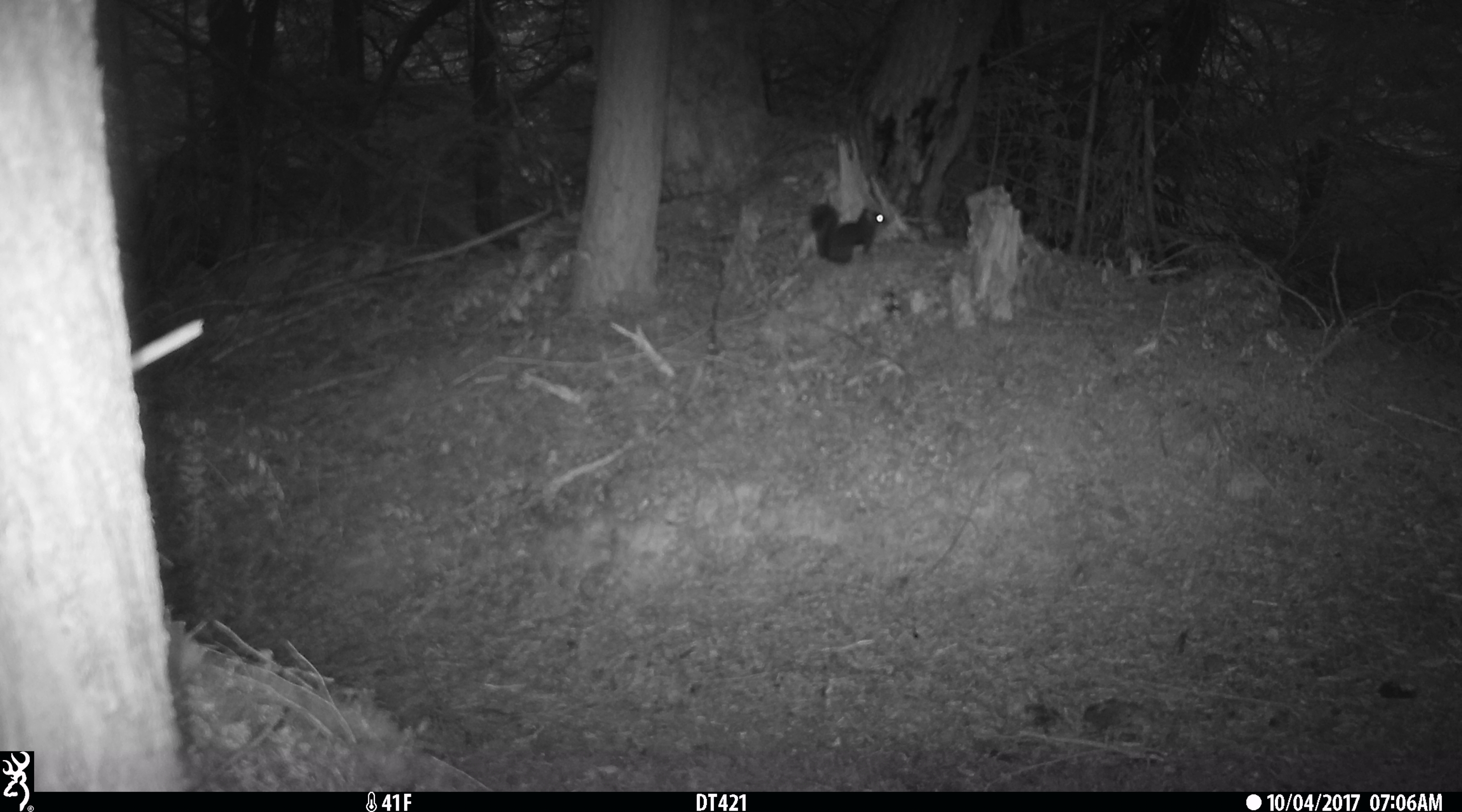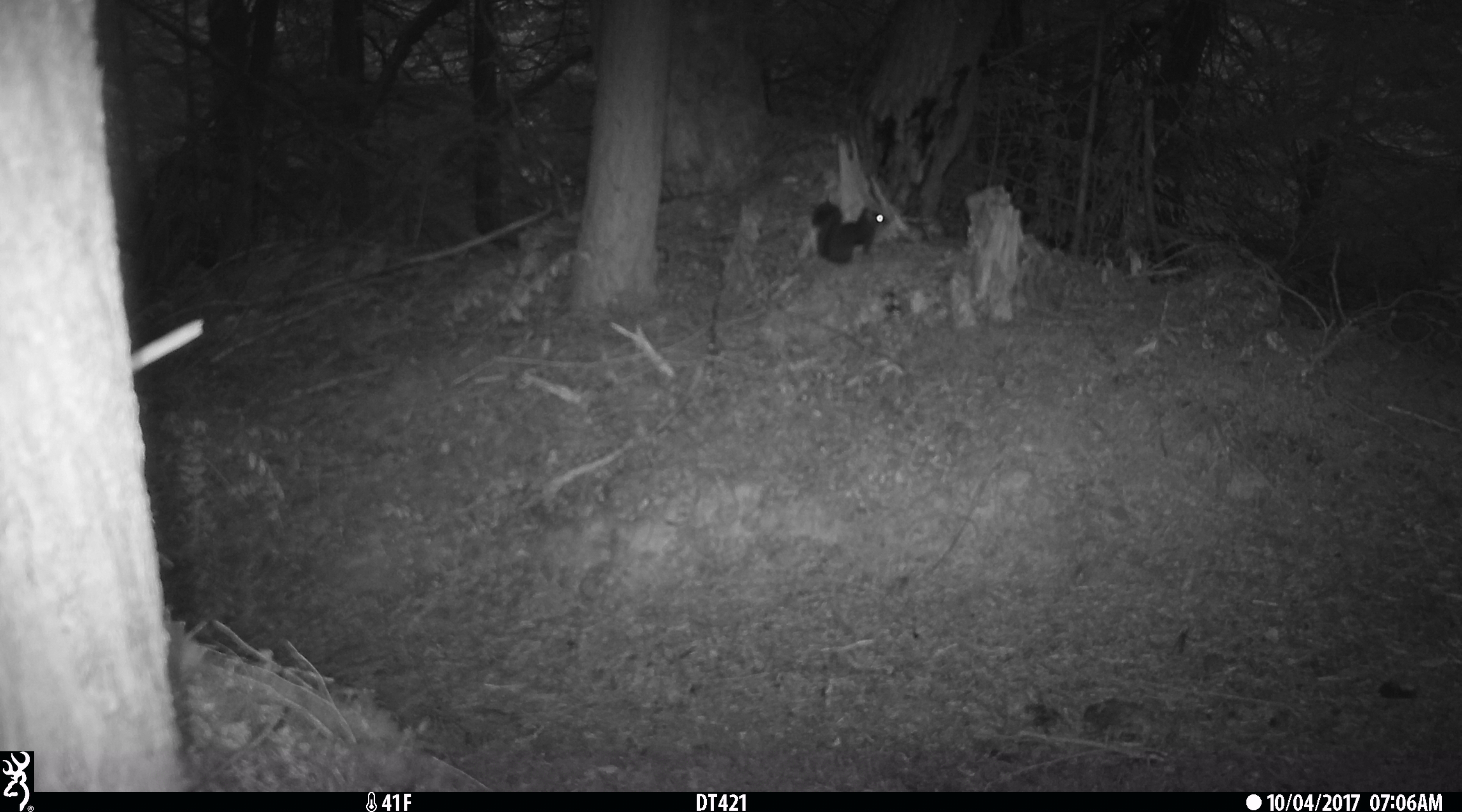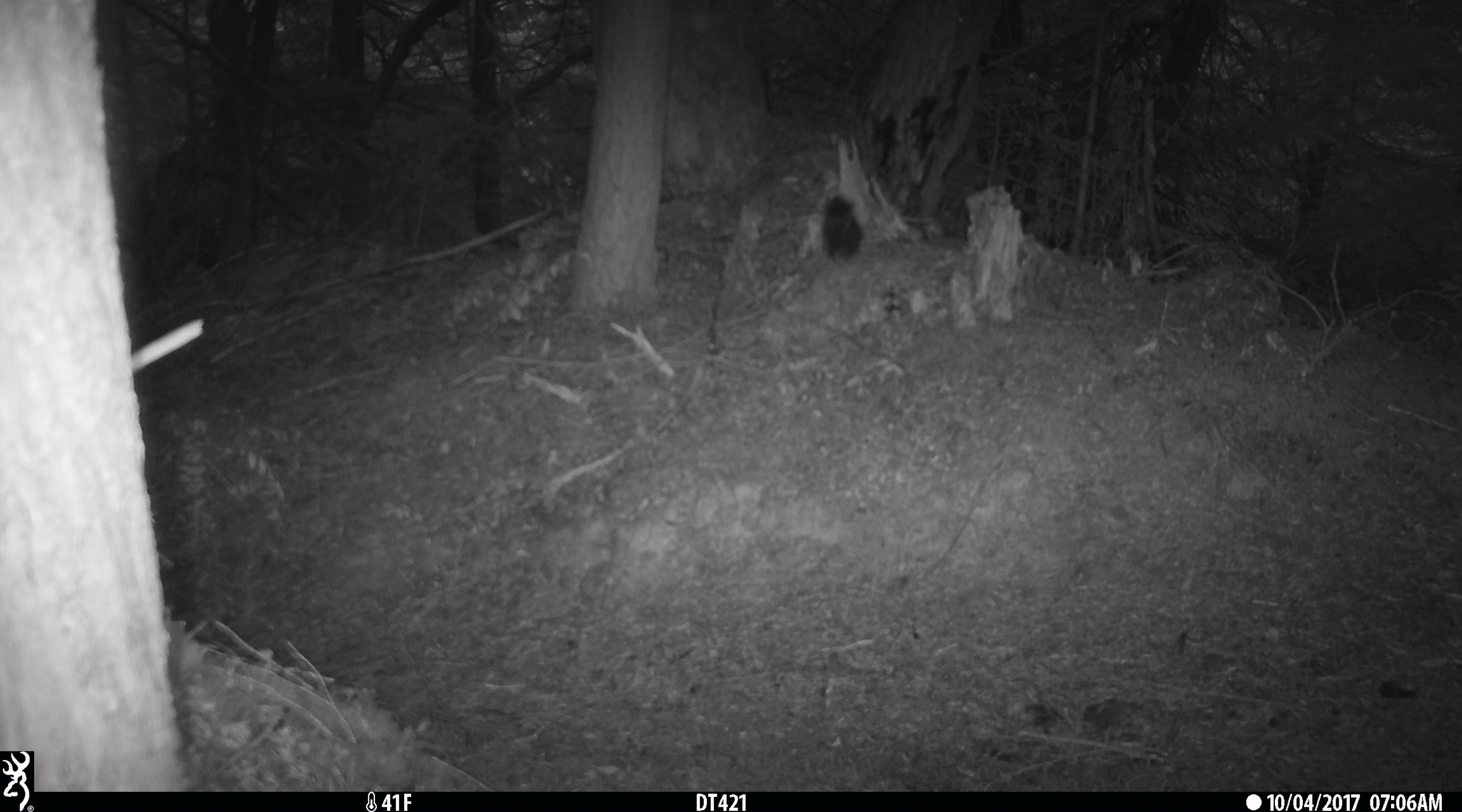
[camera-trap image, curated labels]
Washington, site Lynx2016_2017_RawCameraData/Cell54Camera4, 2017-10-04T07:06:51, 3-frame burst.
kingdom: Animalia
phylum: Chordata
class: Mammalia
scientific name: Mammalia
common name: small mammal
Small mammal (Mammalia). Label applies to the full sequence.